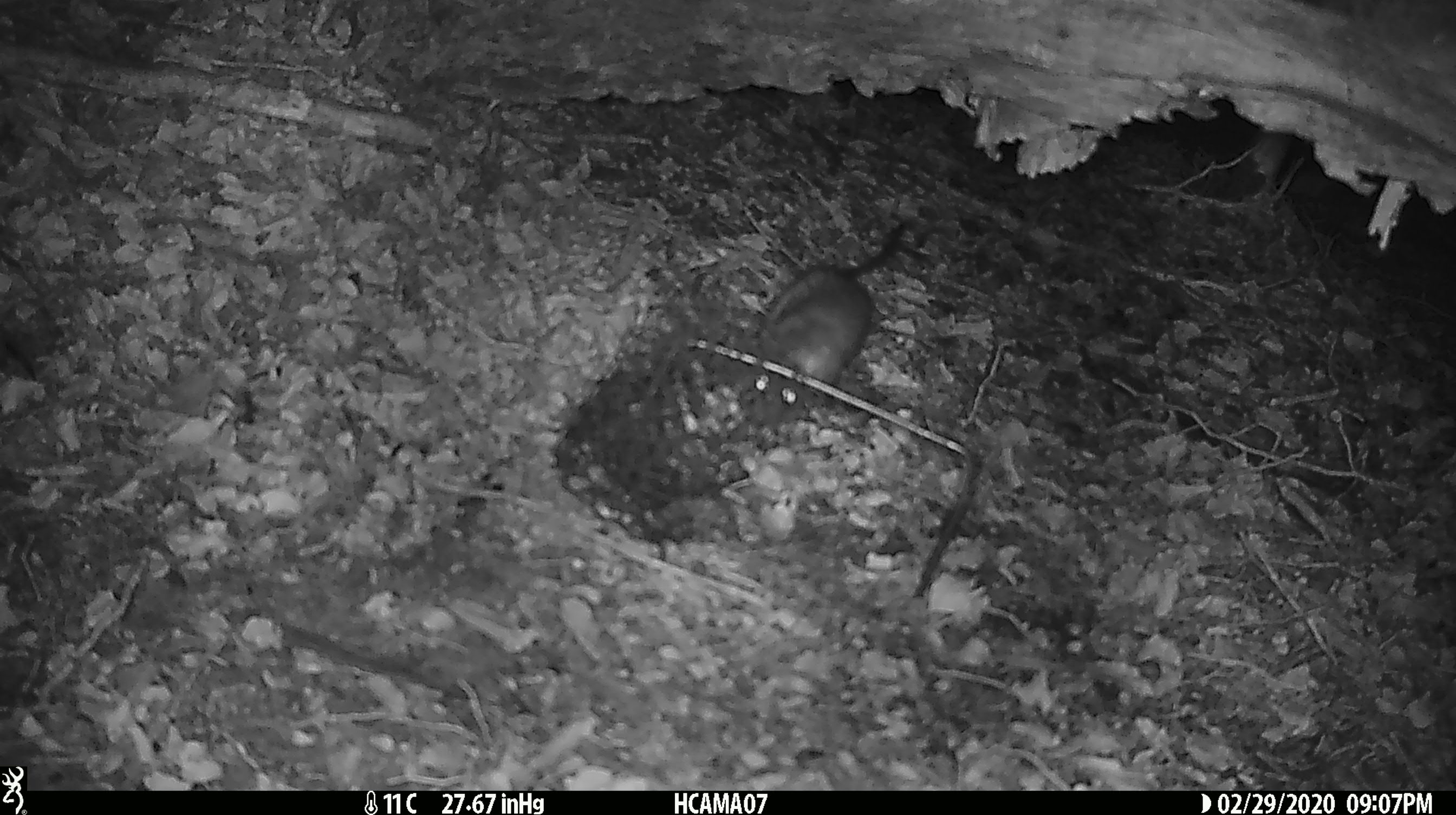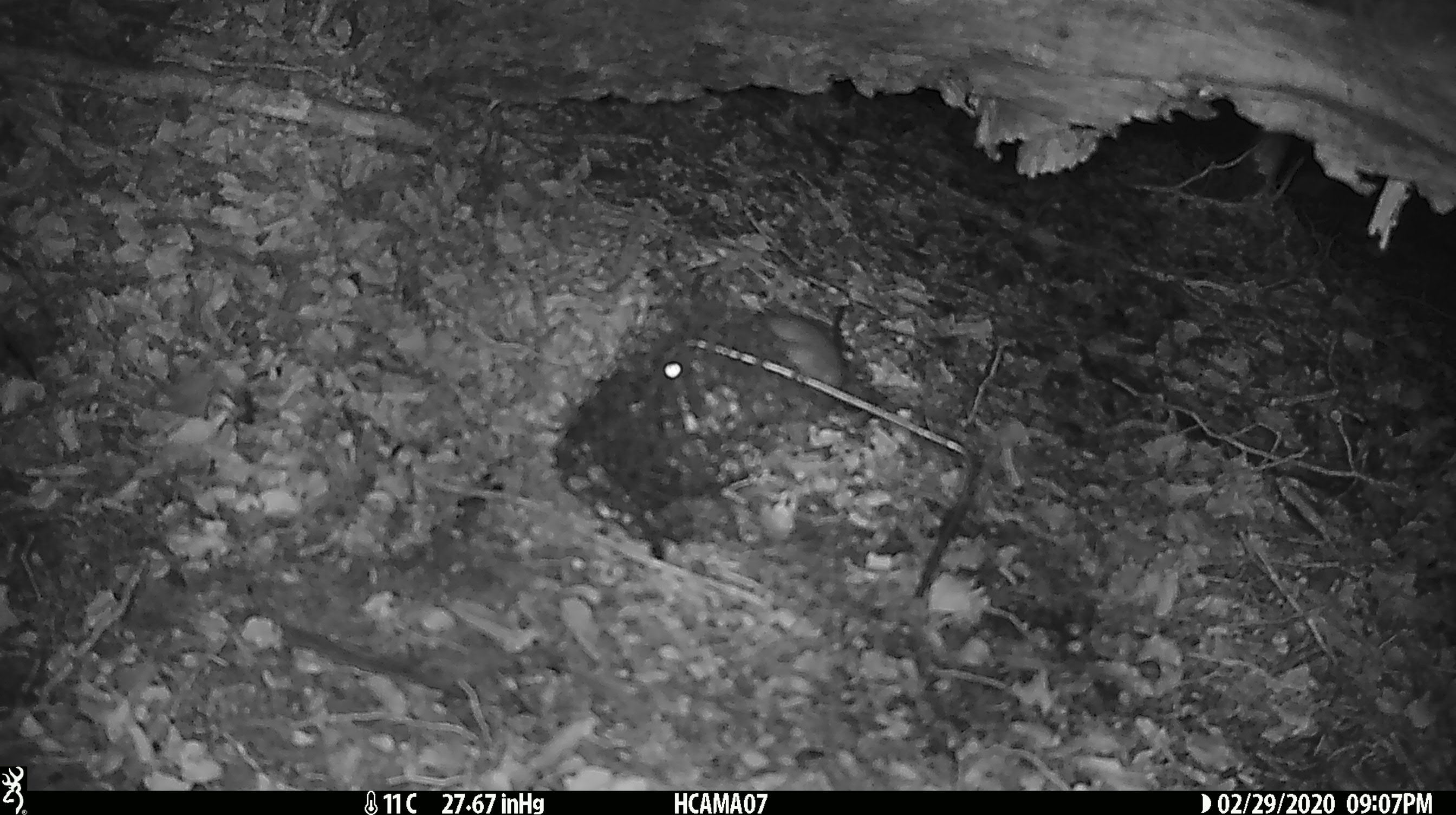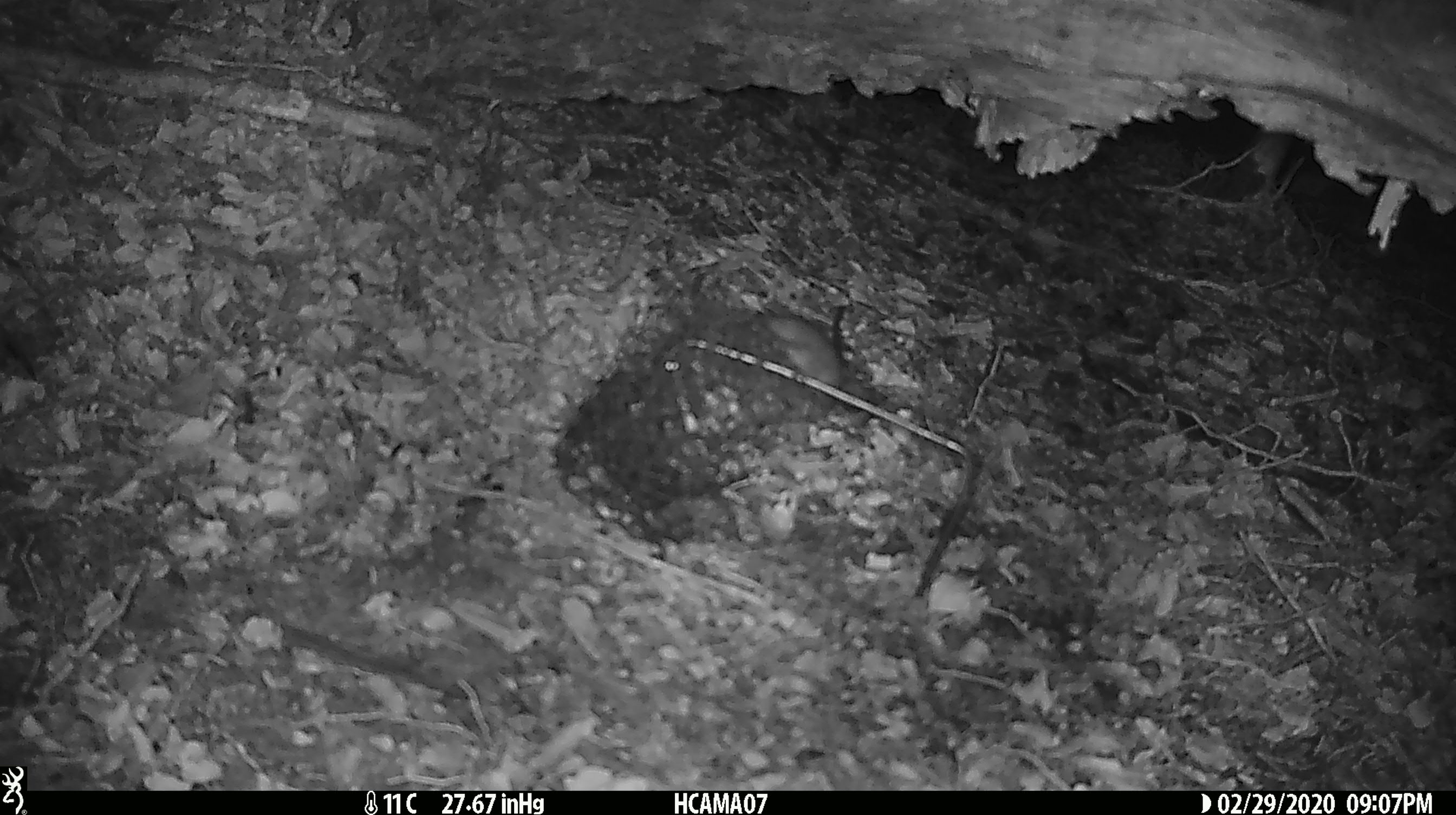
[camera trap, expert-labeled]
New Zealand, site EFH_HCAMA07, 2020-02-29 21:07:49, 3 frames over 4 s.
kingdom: Animalia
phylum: Chordata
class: Mammalia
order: Rodentia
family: Muridae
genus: Rattus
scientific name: Rattus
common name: rat